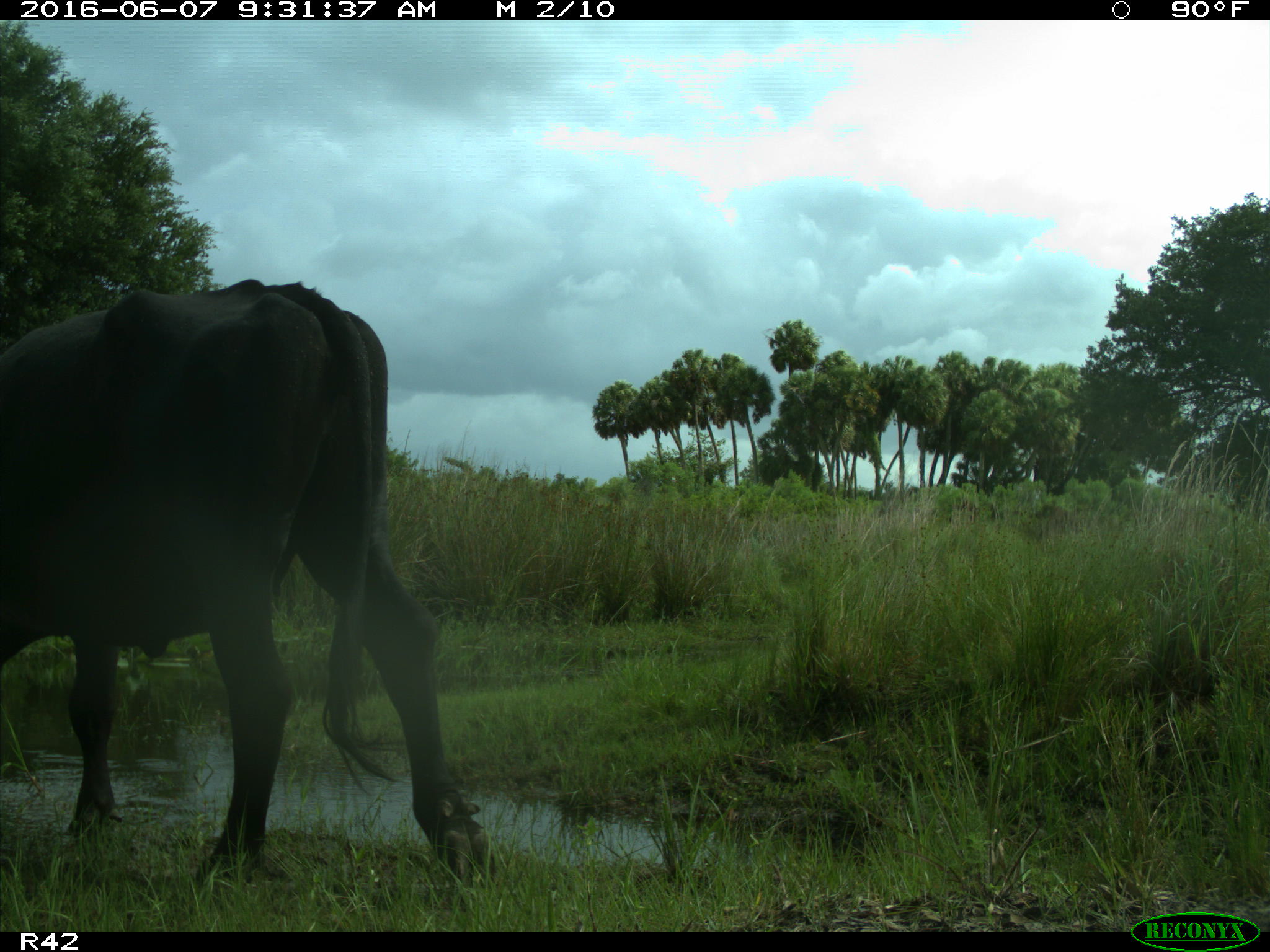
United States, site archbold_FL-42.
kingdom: Animalia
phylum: Chordata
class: Mammalia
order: Artiodactyla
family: Bovidae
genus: Bos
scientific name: Bos taurus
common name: domestic cow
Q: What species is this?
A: Bos taurus (domestic cow).